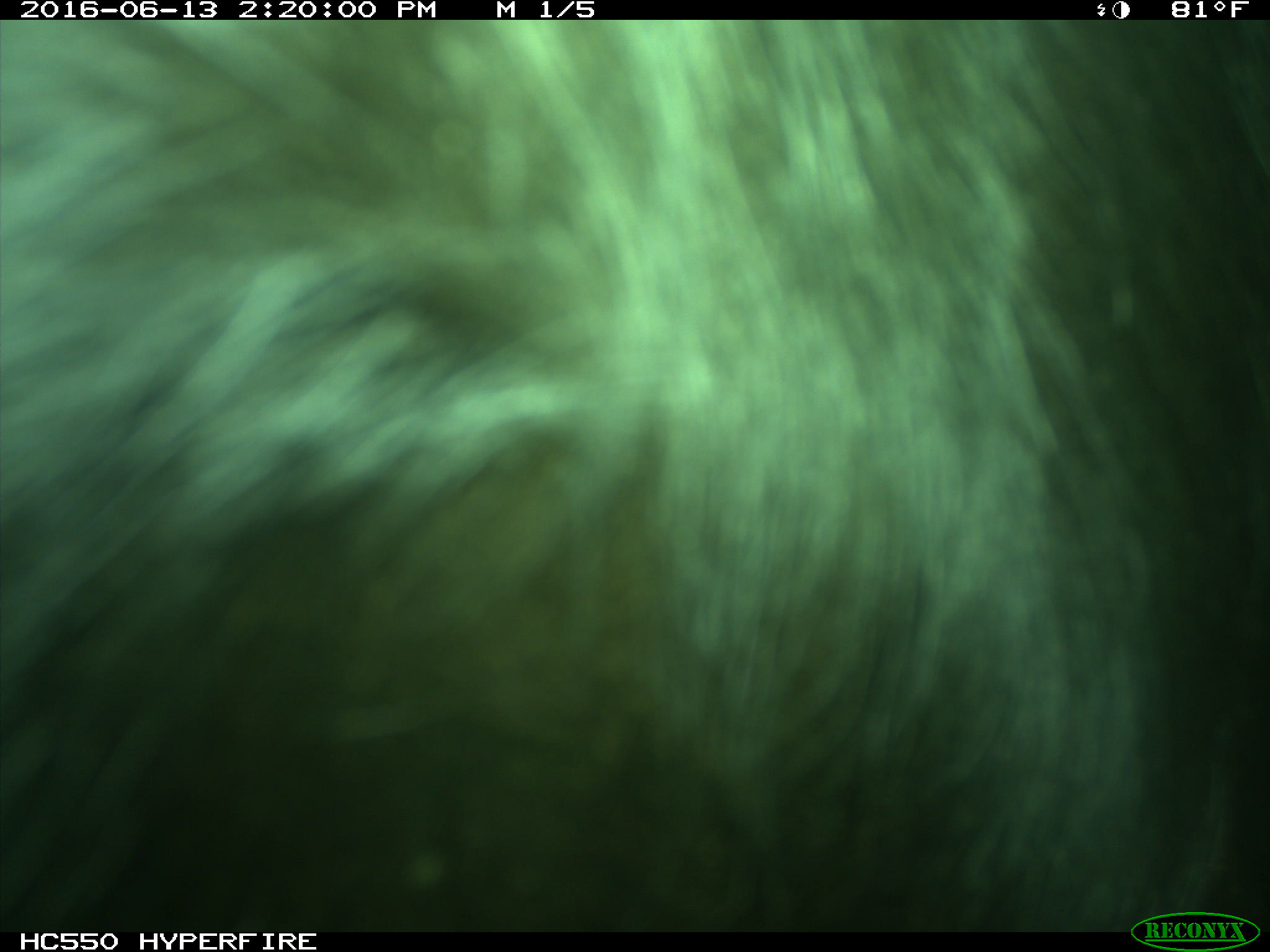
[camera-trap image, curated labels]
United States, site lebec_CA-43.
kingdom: Animalia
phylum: Chordata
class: Mammalia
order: Artiodactyla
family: Bovidae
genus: Bos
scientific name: Bos taurus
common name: domestic cow